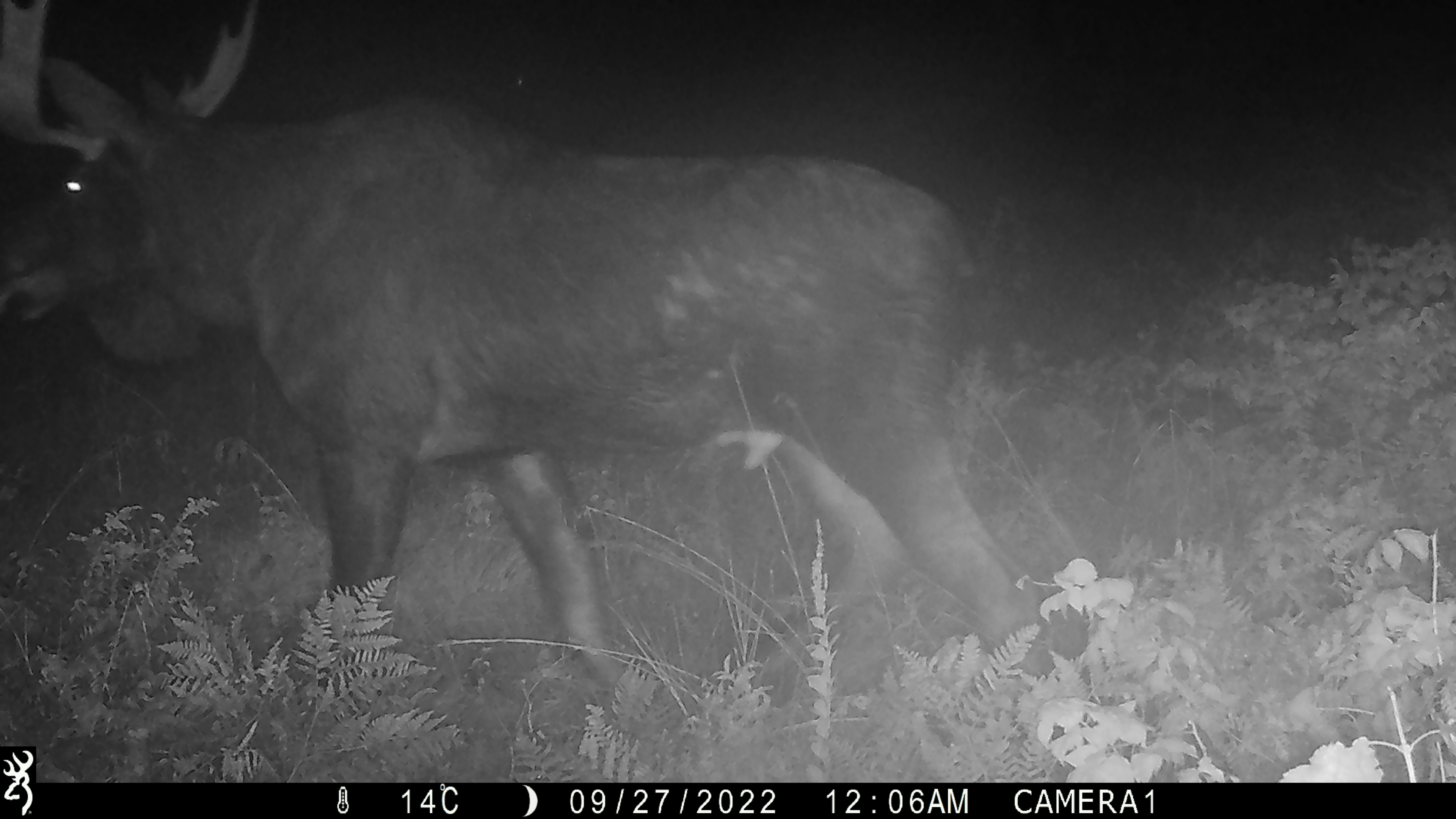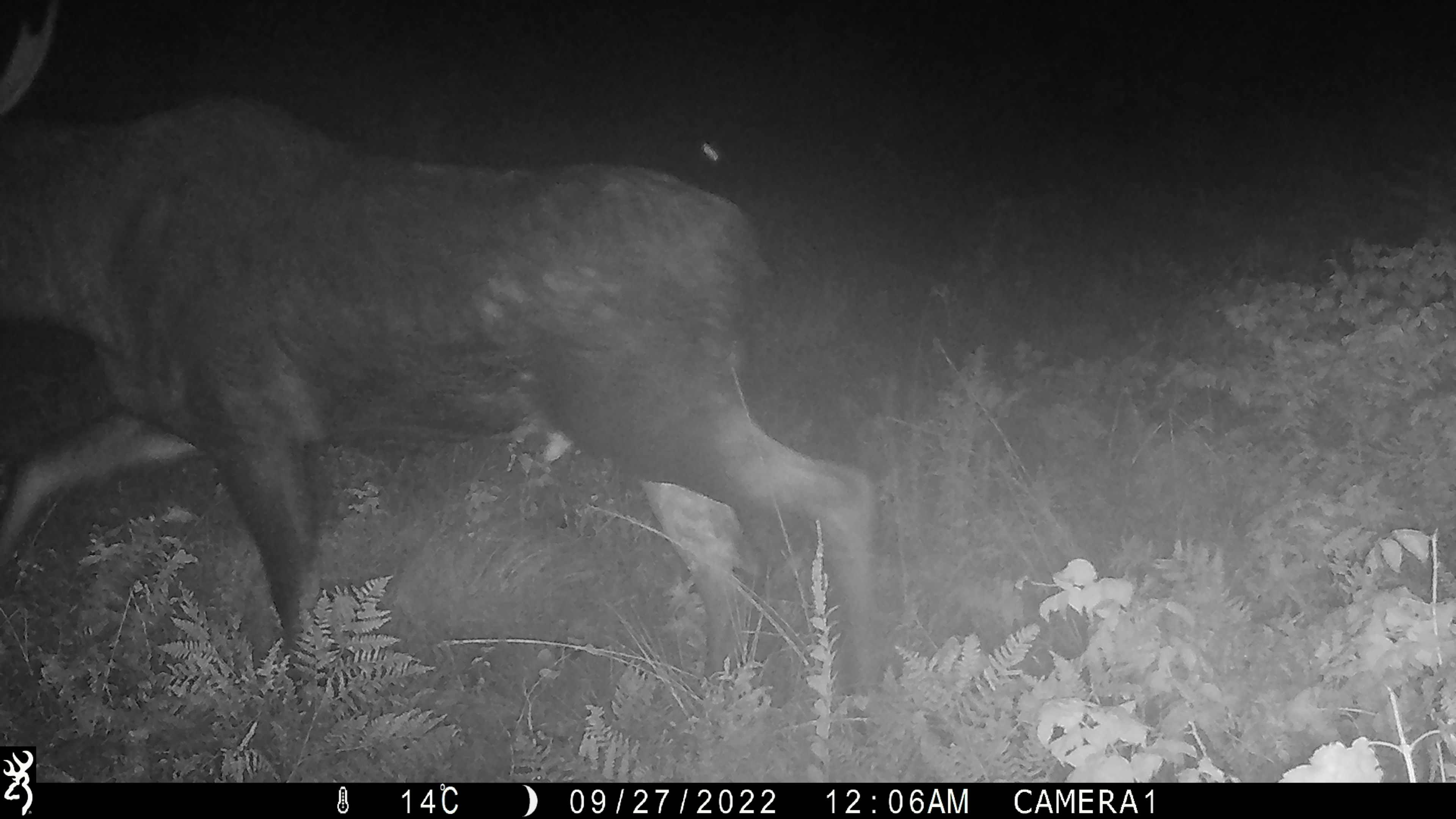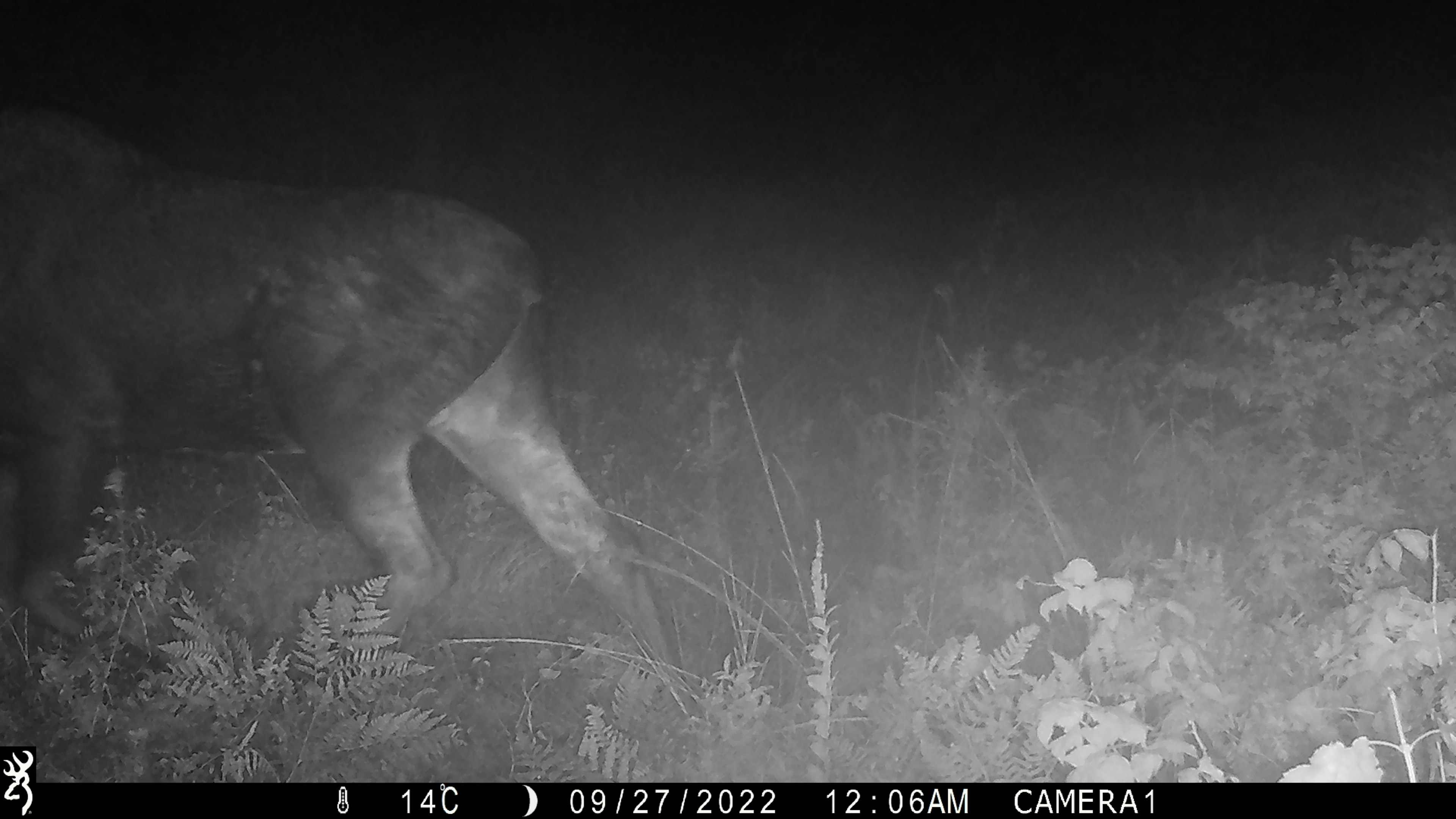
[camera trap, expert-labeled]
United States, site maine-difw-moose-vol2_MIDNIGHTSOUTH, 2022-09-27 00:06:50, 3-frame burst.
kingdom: Animalia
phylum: Chordata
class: Mammalia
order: Artiodactyla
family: Cervidae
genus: Alces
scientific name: Alces alces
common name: moose